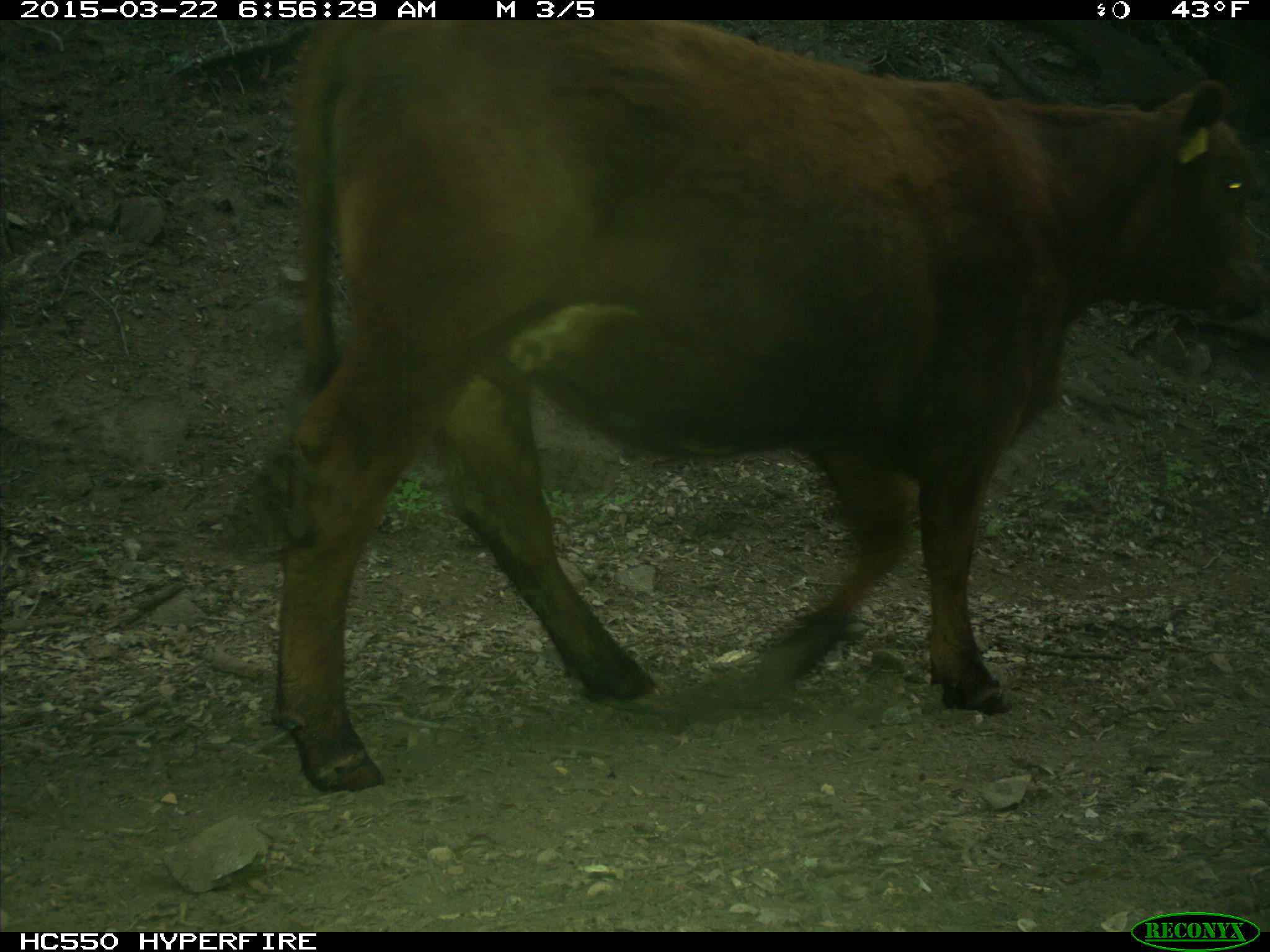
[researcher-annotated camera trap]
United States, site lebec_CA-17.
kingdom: Animalia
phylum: Chordata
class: Mammalia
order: Artiodactyla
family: Bovidae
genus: Bos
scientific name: Bos taurus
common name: domestic cow